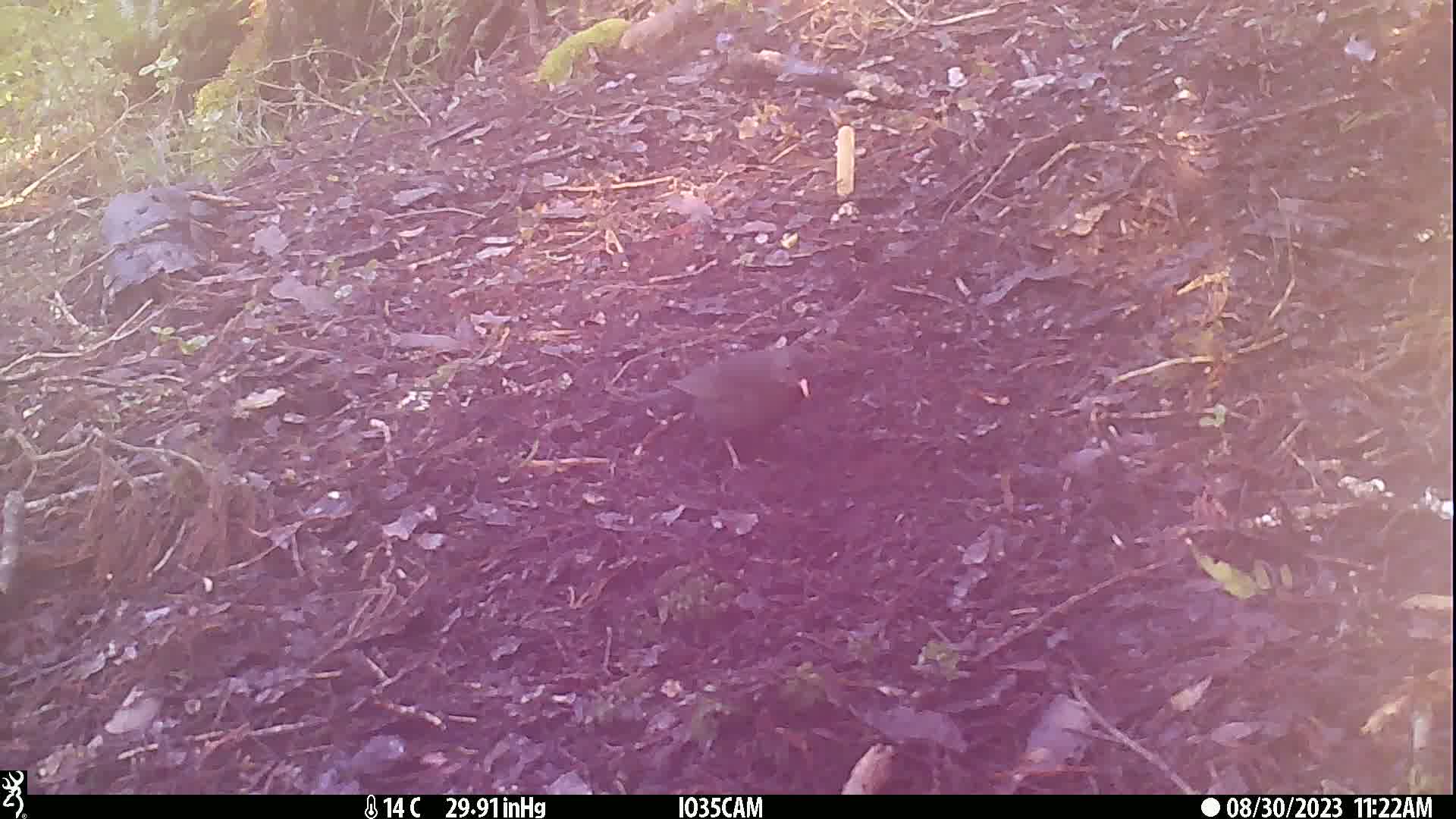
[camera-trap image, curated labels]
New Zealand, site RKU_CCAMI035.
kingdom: Animalia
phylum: Chordata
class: Aves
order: Passeriformes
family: Turdidae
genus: Turdus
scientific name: Turdus merula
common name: eurasian blackbird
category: blackbird